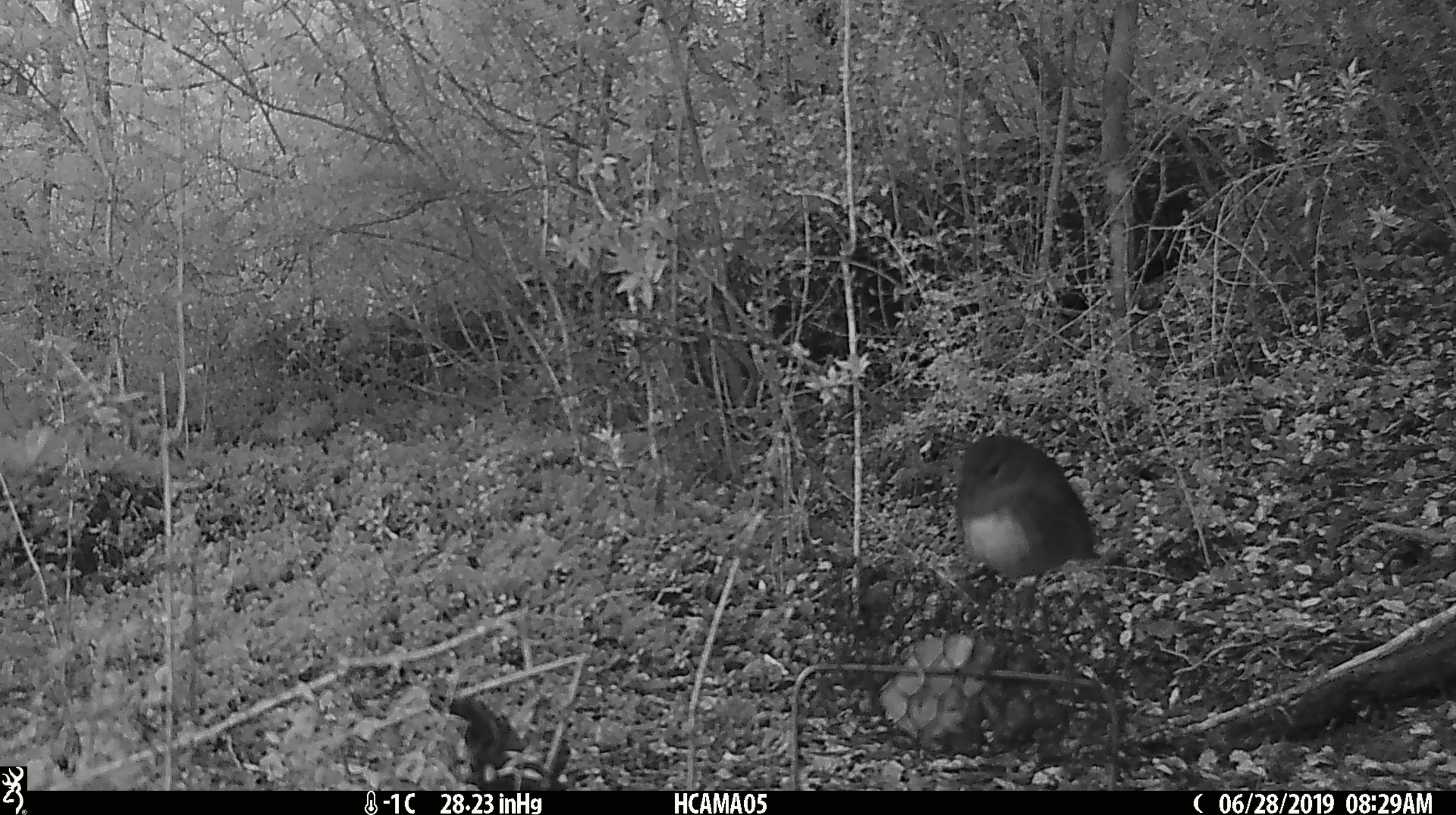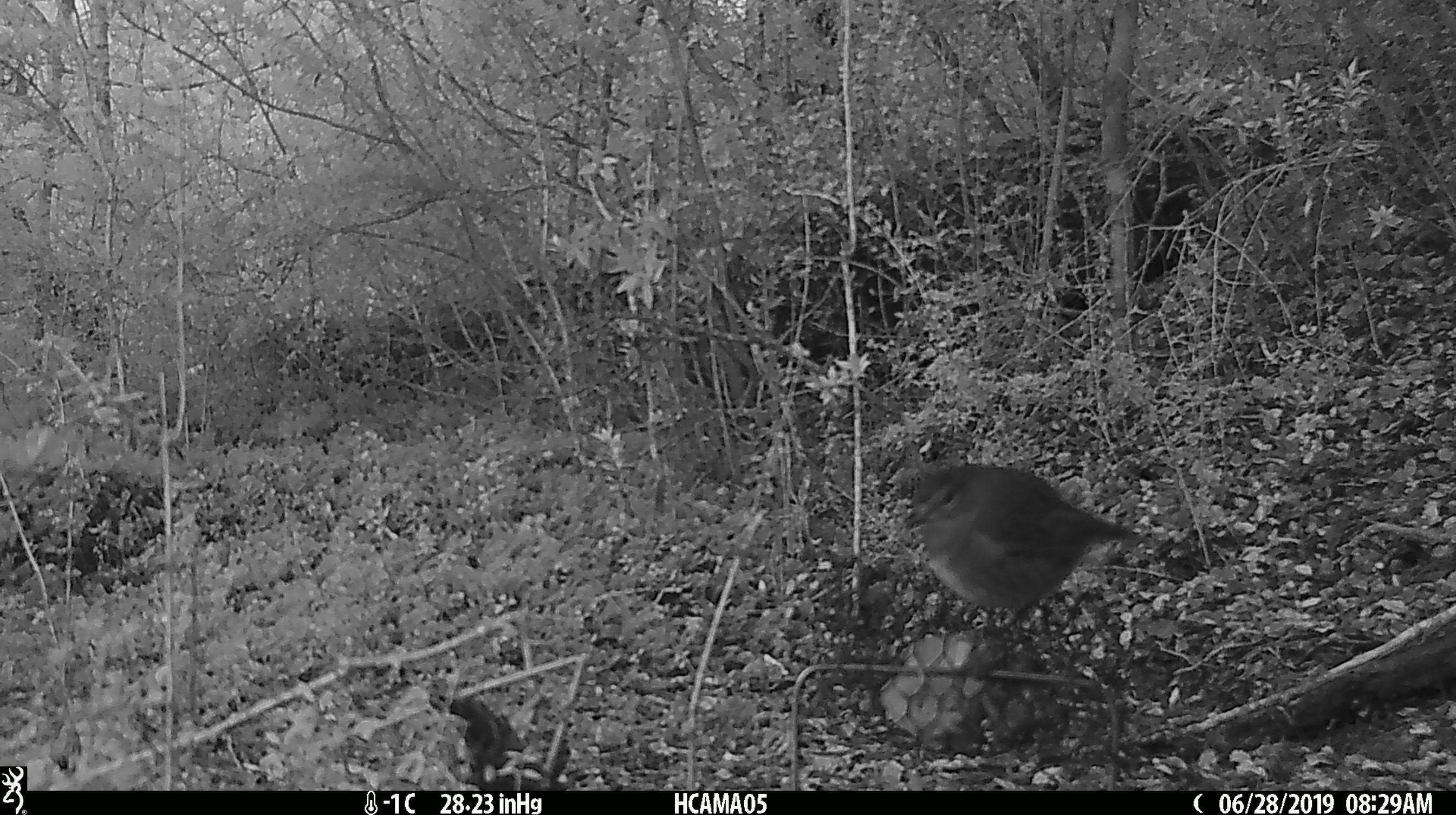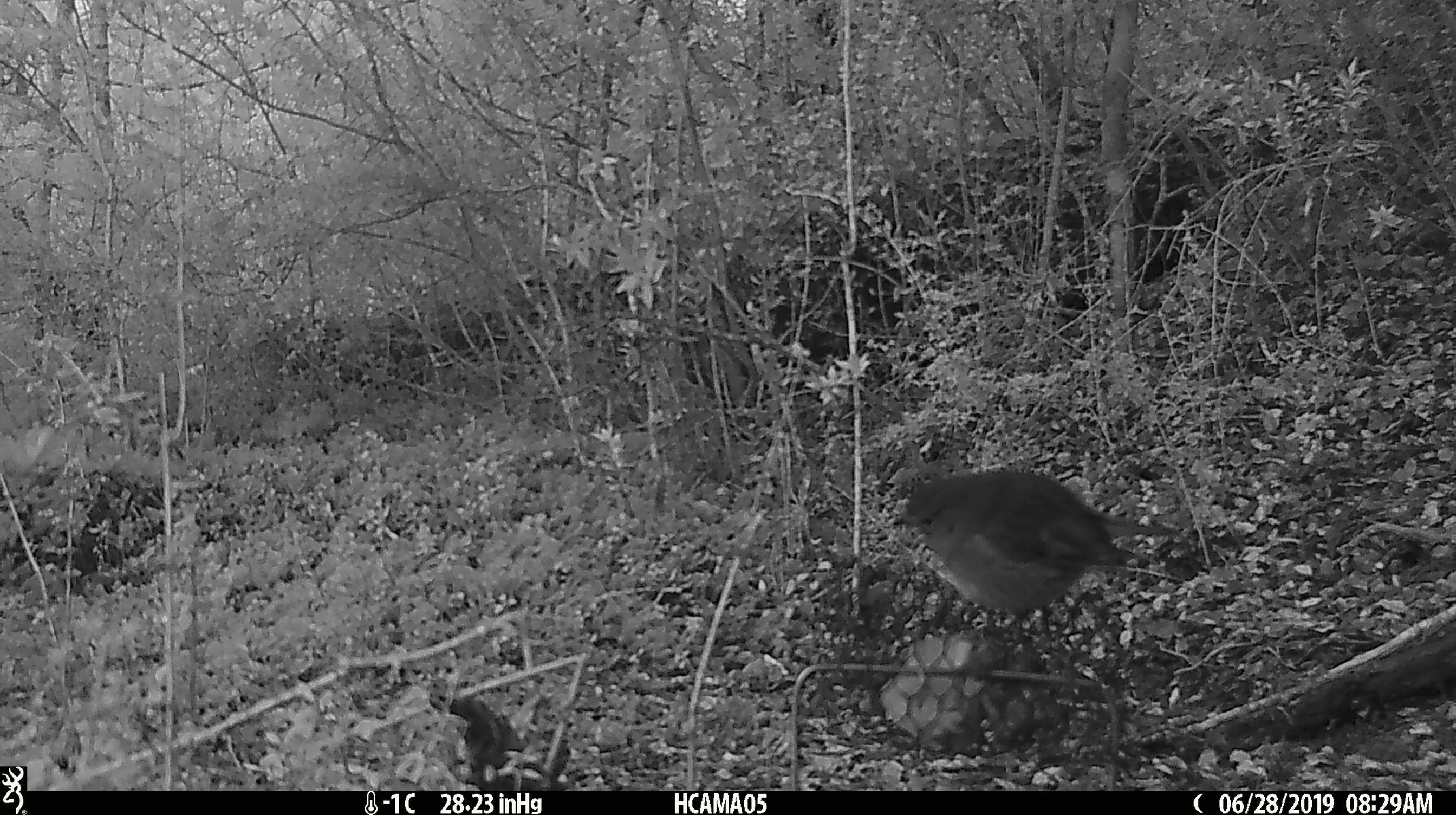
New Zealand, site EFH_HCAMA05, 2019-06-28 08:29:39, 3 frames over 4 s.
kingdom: Animalia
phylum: Chordata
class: Aves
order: Passeriformes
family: Petroicidae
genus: Petroica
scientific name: Petroica australis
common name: new zealand robin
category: robin